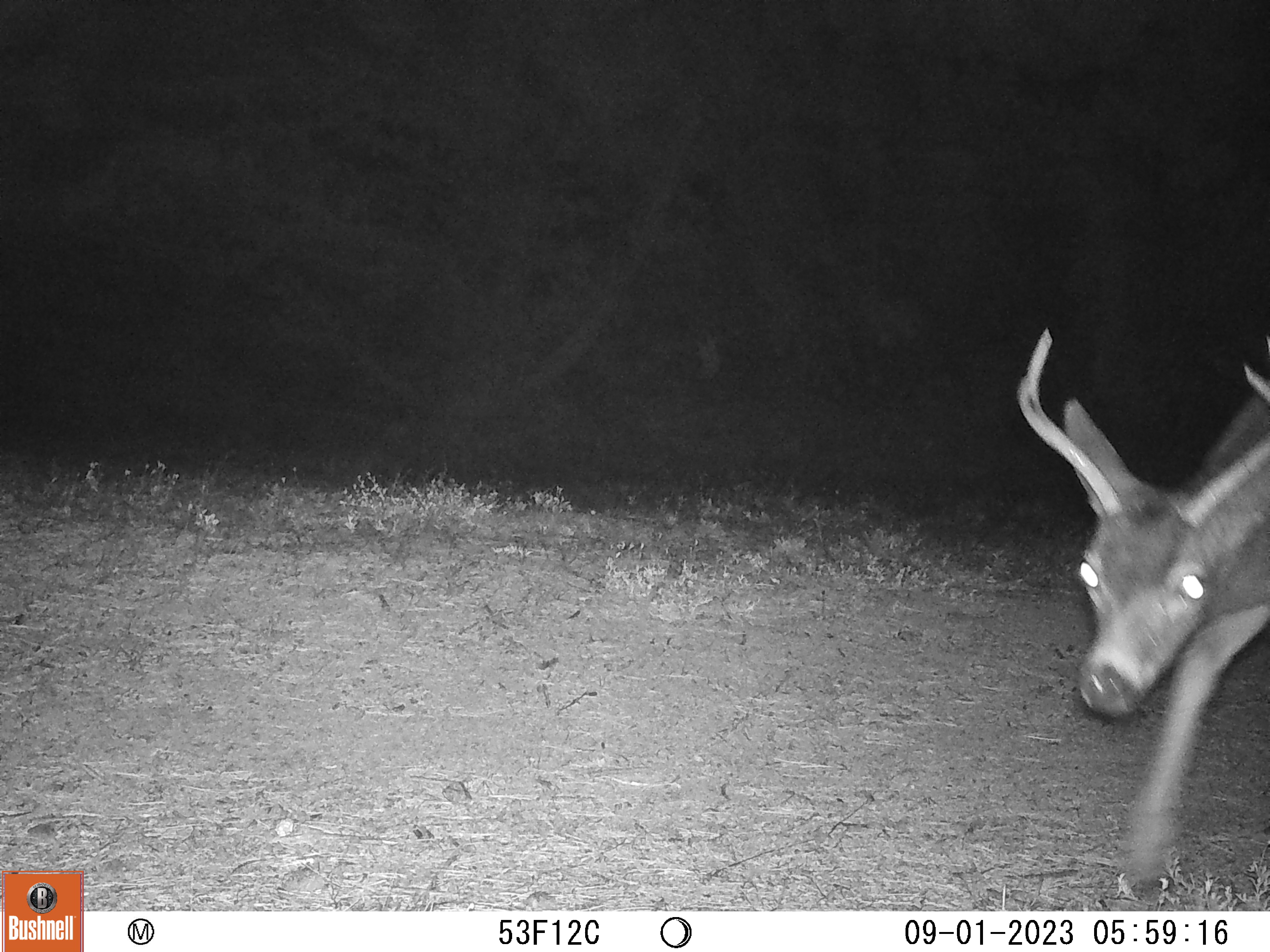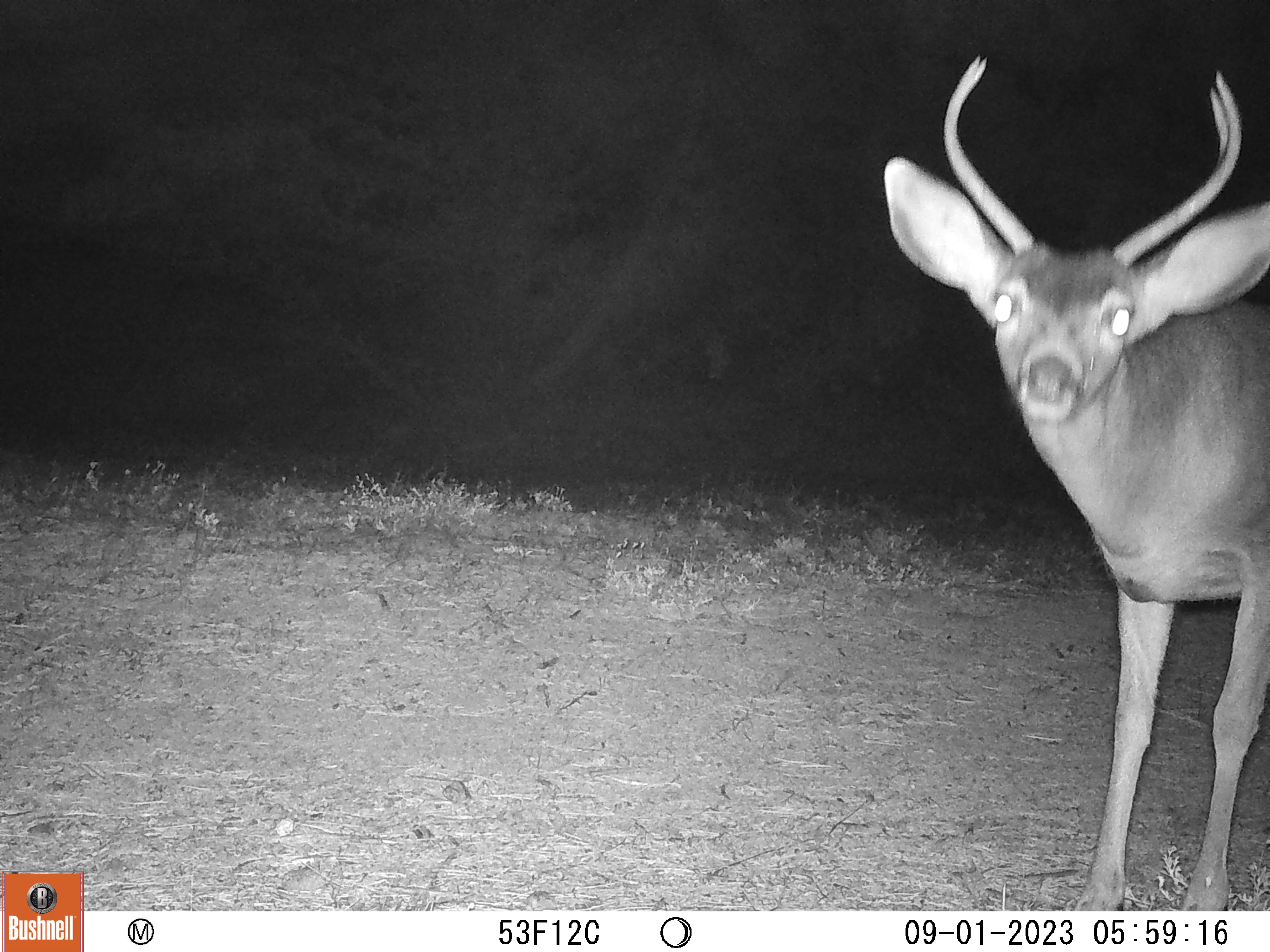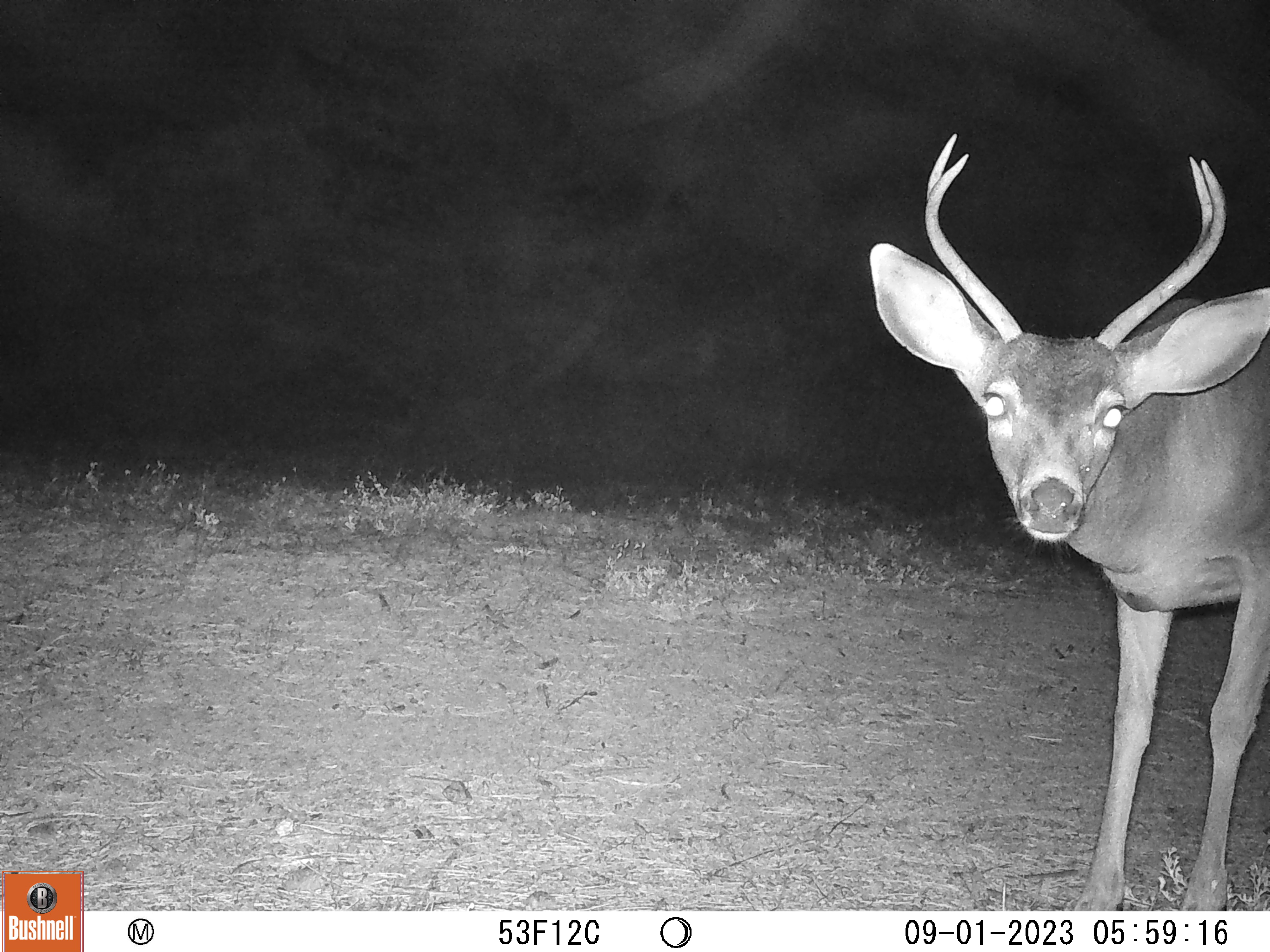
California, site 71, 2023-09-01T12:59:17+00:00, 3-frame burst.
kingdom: Animalia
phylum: Chordata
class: Mammalia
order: Artiodactyla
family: Cervidae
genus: Odocoileus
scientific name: Odocoileus hemionus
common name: mule deer